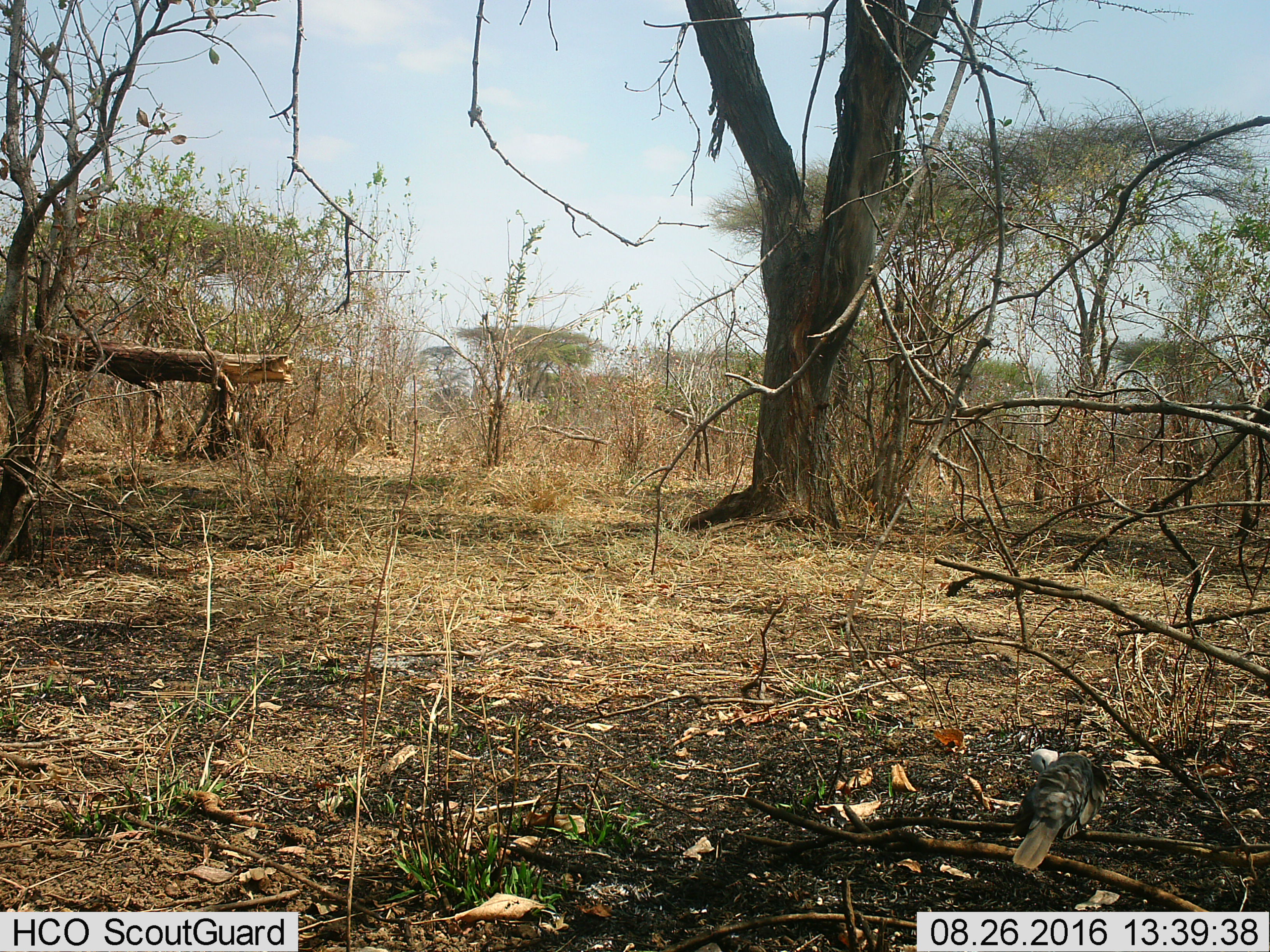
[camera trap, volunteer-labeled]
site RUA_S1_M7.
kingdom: Animalia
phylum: Chordata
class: Aves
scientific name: Aves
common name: bird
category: birdother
Birdother (bird) (Aves), count 1. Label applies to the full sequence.